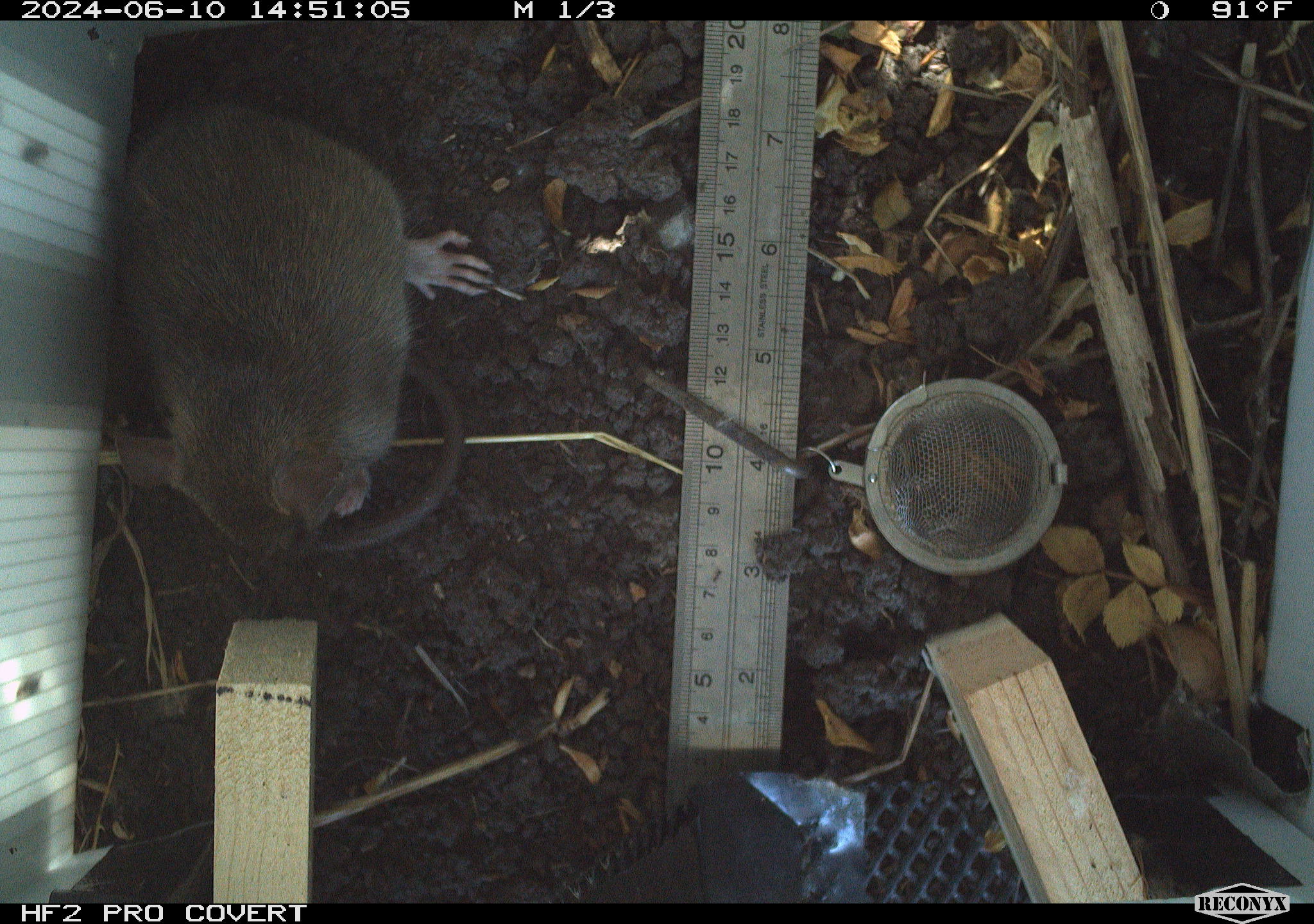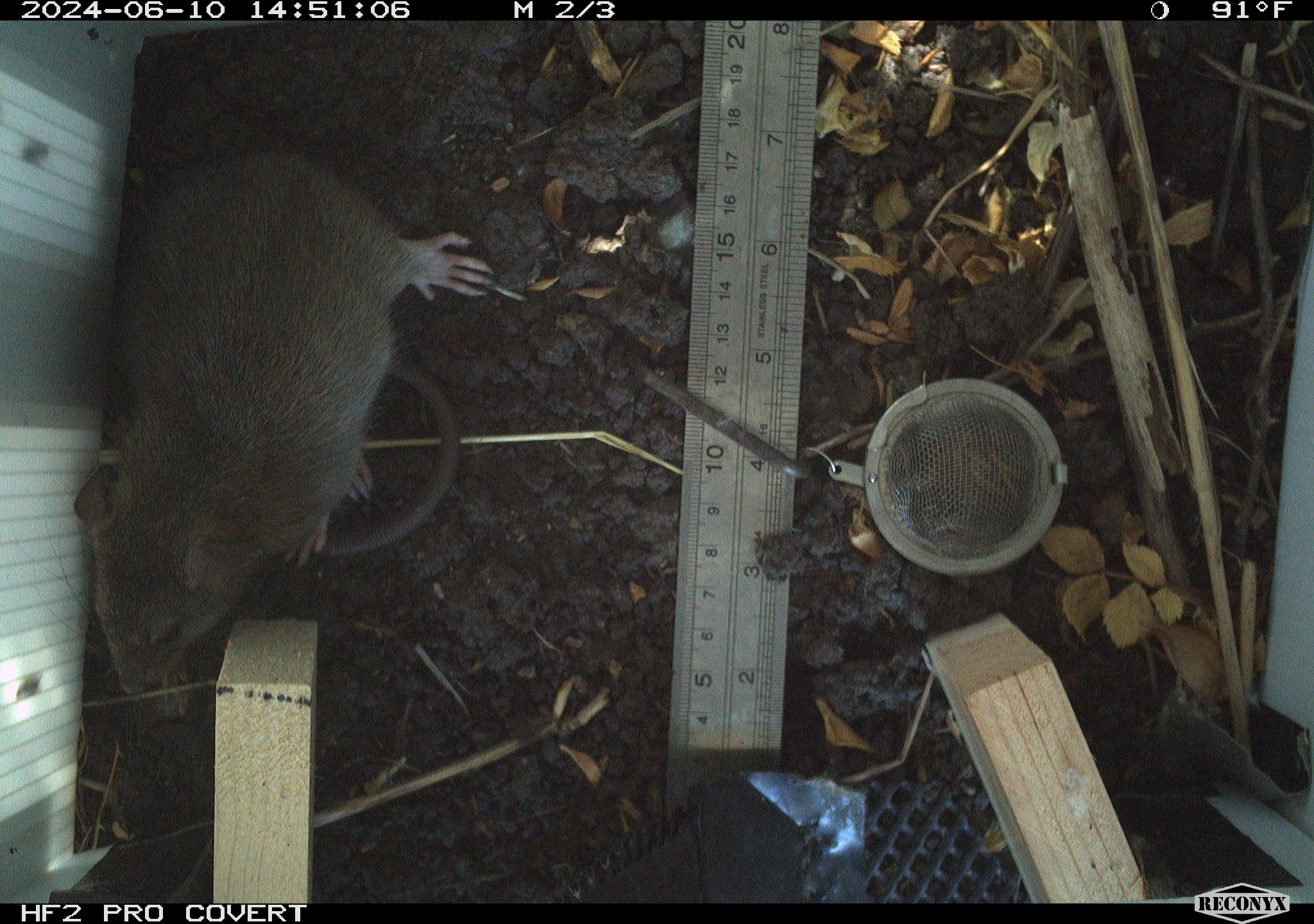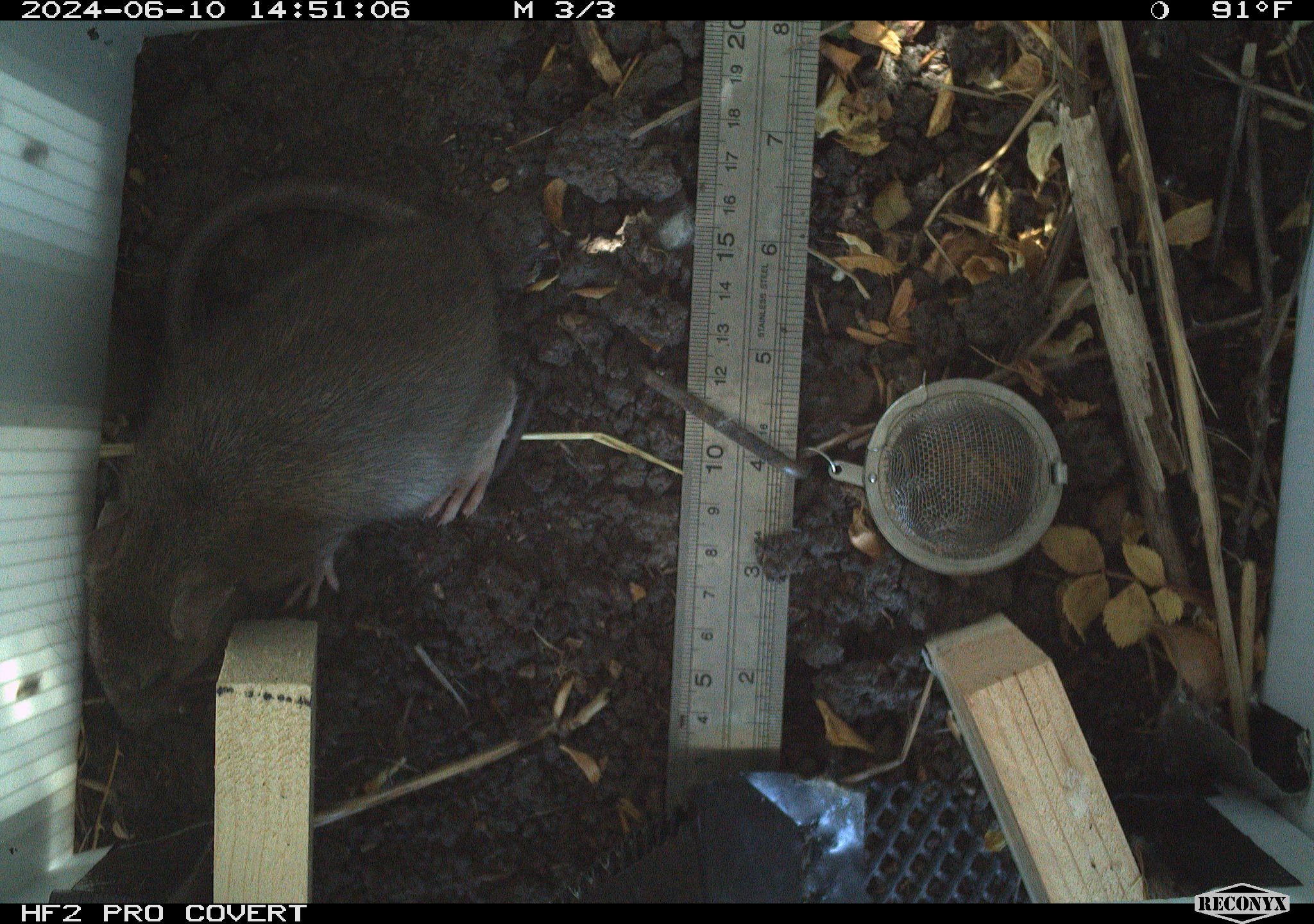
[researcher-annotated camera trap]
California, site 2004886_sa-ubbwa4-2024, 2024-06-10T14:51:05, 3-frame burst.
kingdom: Animalia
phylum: Chordata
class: Mammalia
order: Rodentia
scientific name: Rodentia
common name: woodrat or rat or mouse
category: woodrat or rat or mouse species